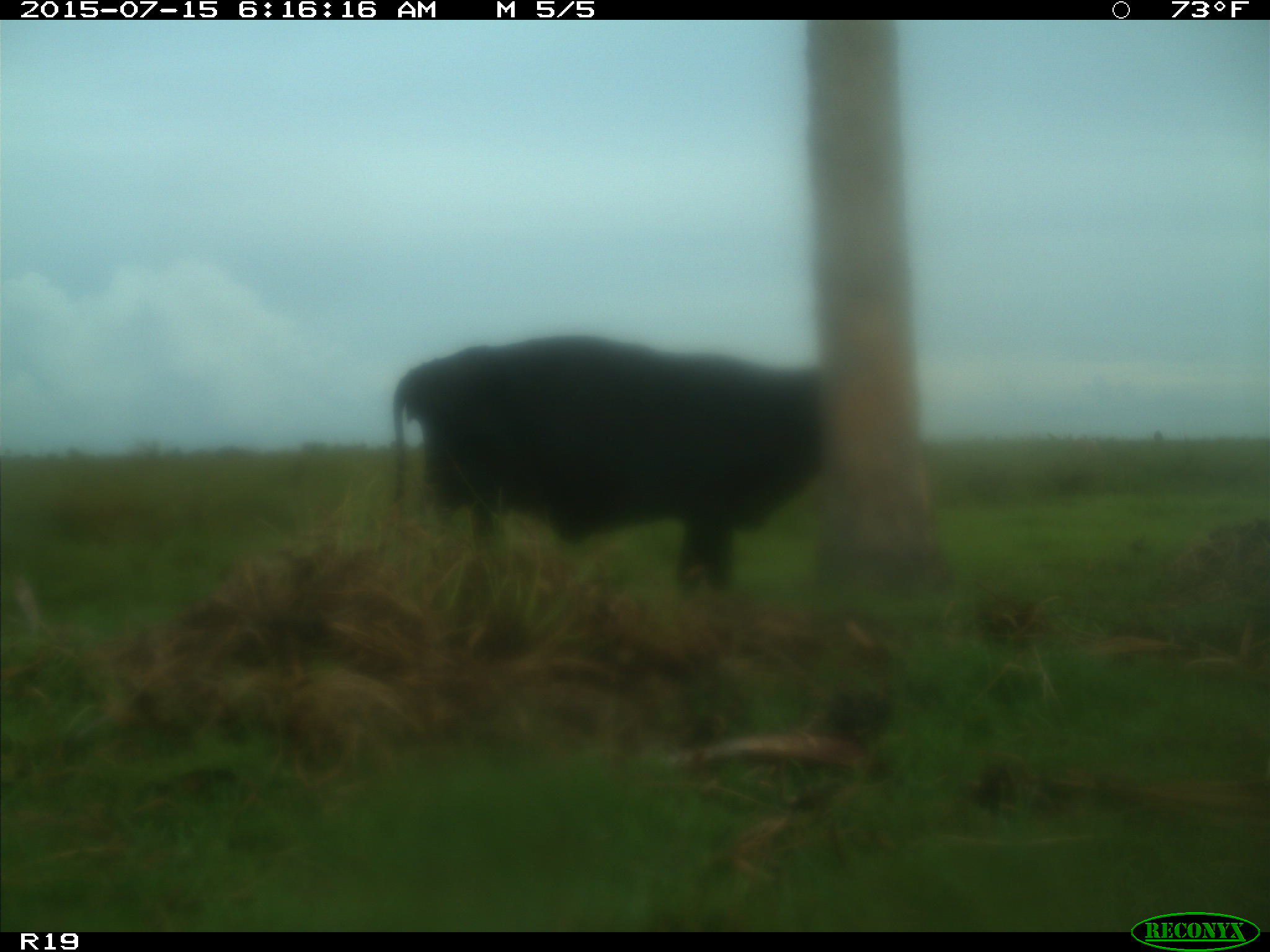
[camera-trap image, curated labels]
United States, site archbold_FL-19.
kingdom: Animalia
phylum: Chordata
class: Mammalia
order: Artiodactyla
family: Bovidae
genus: Bos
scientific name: Bos taurus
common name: domestic cow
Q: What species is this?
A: Bos taurus (domestic cow).